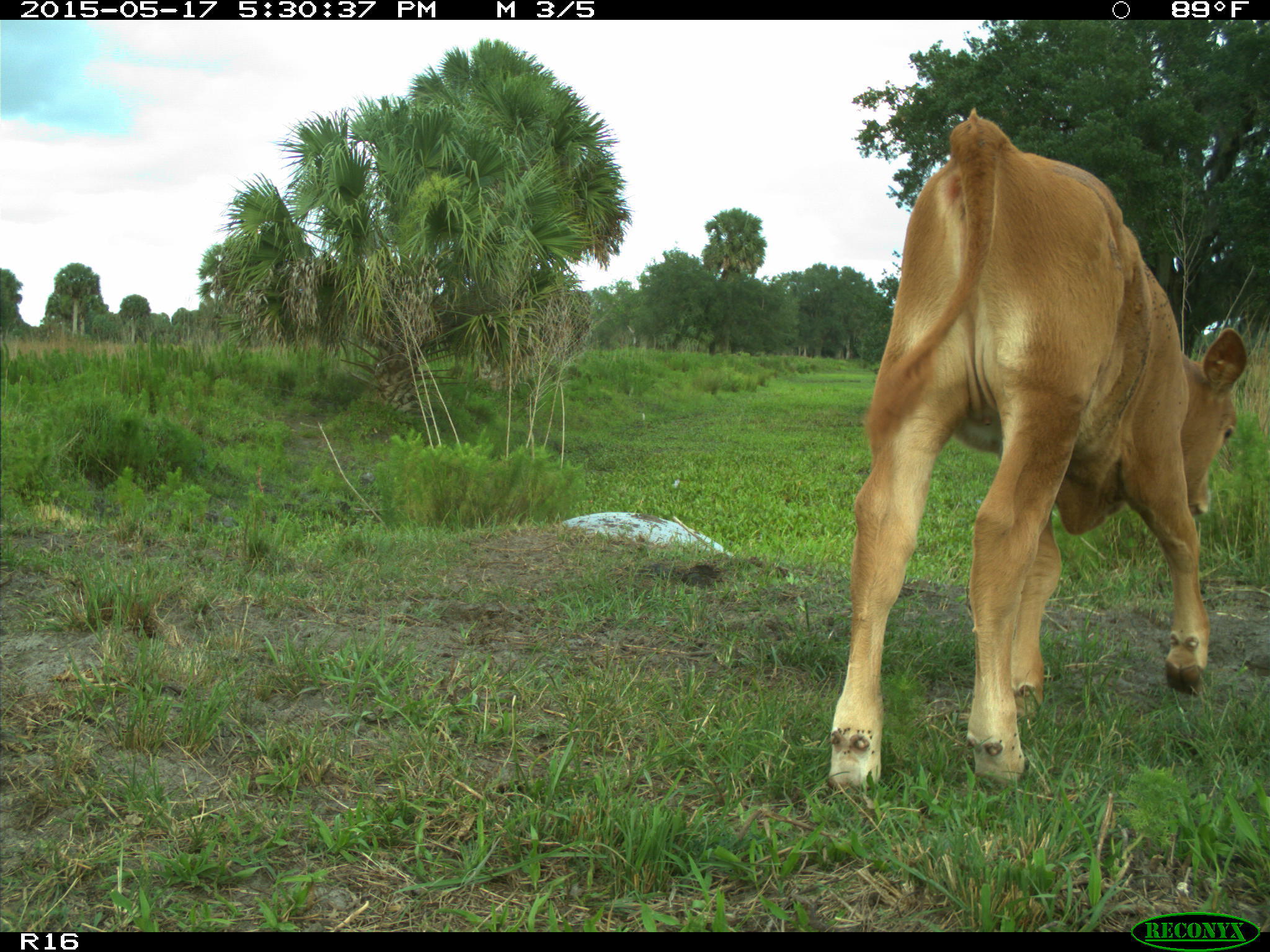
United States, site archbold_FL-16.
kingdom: Animalia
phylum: Chordata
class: Mammalia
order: Artiodactyla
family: Bovidae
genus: Bos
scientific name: Bos taurus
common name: domestic cow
Bos taurus (domestic cow).